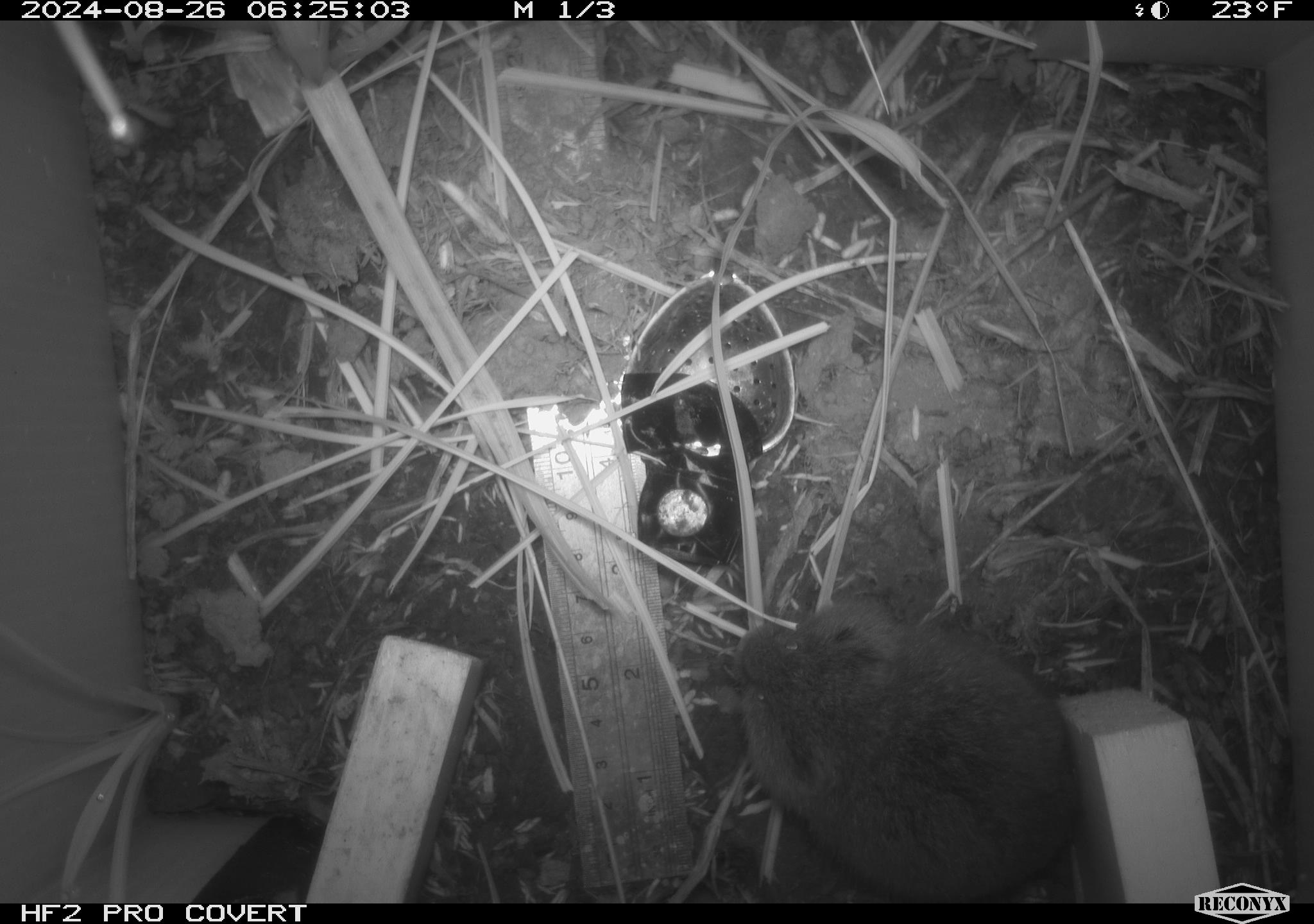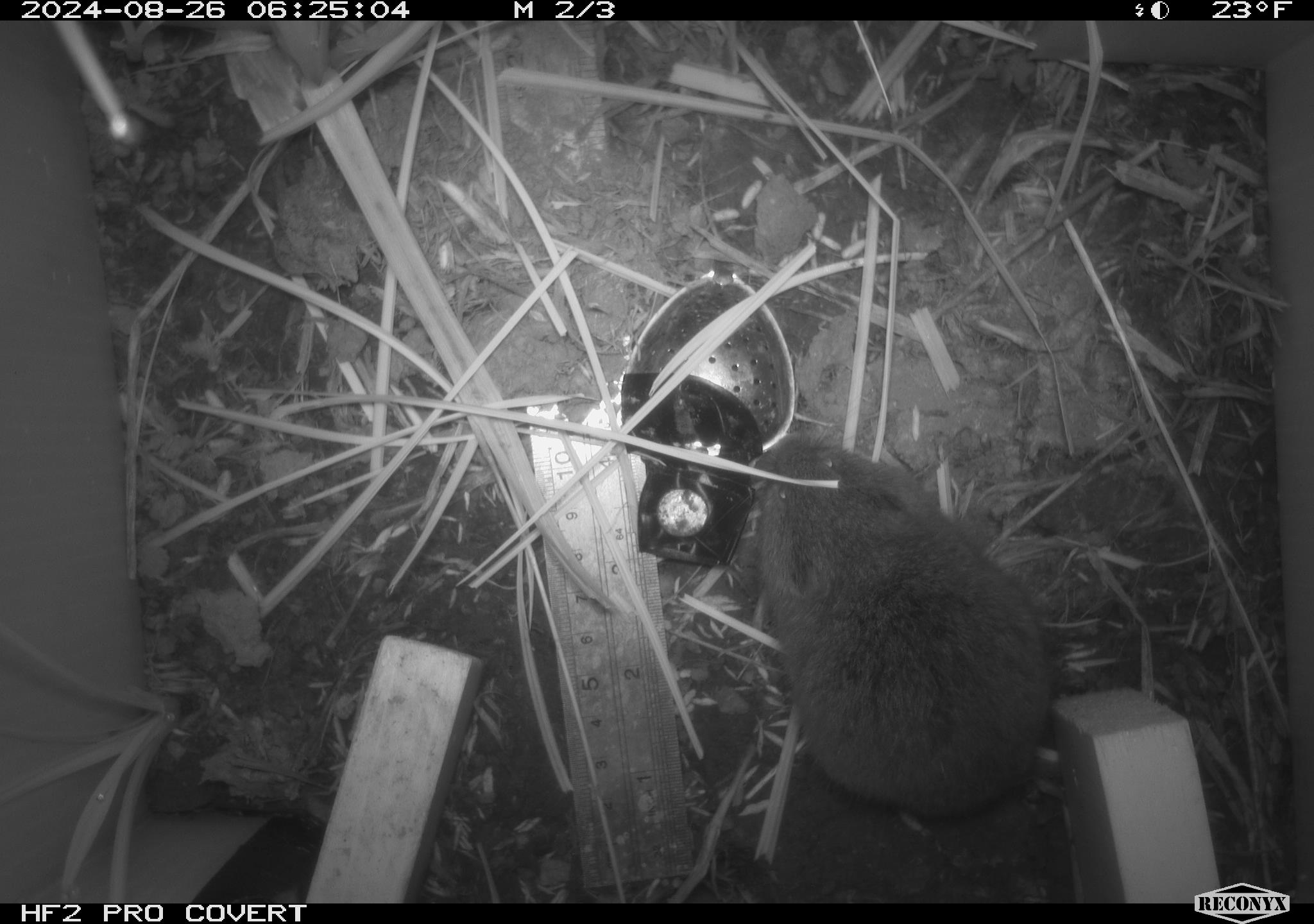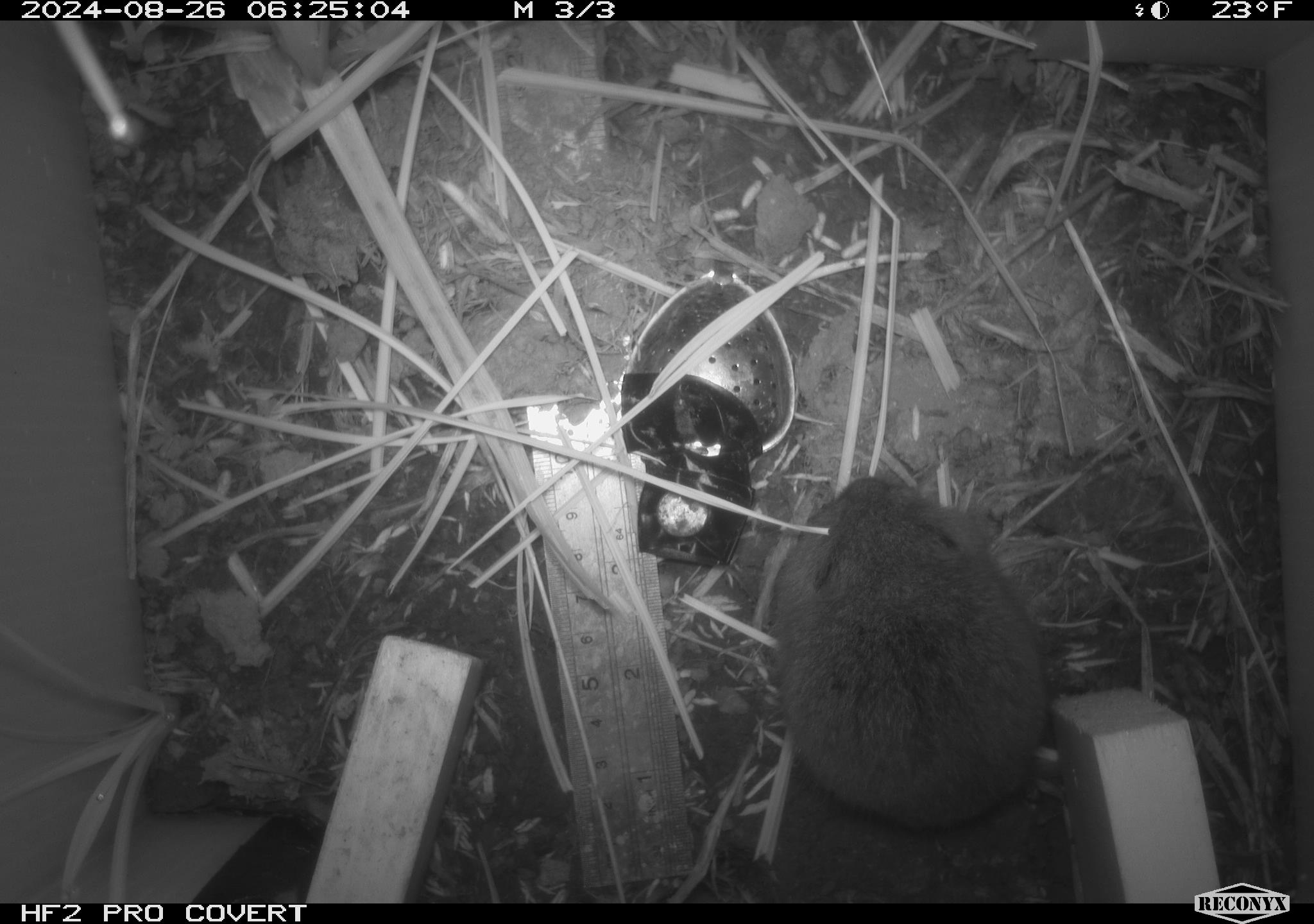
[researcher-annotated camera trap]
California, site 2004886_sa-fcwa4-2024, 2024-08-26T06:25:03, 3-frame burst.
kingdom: Animalia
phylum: Chordata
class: Mammalia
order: Rodentia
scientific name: Rodentia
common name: rodent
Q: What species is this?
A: Rodent (Rodentia).